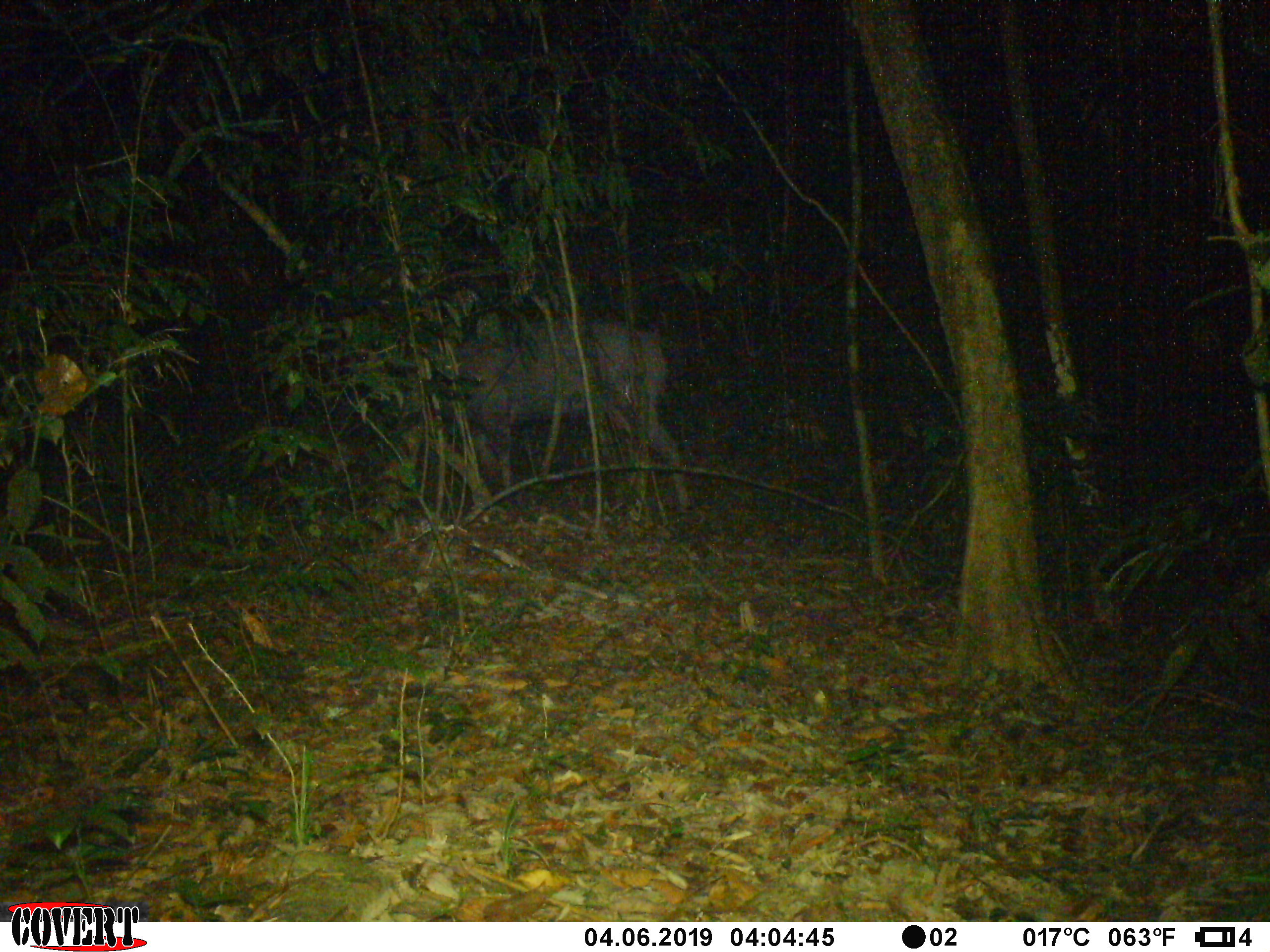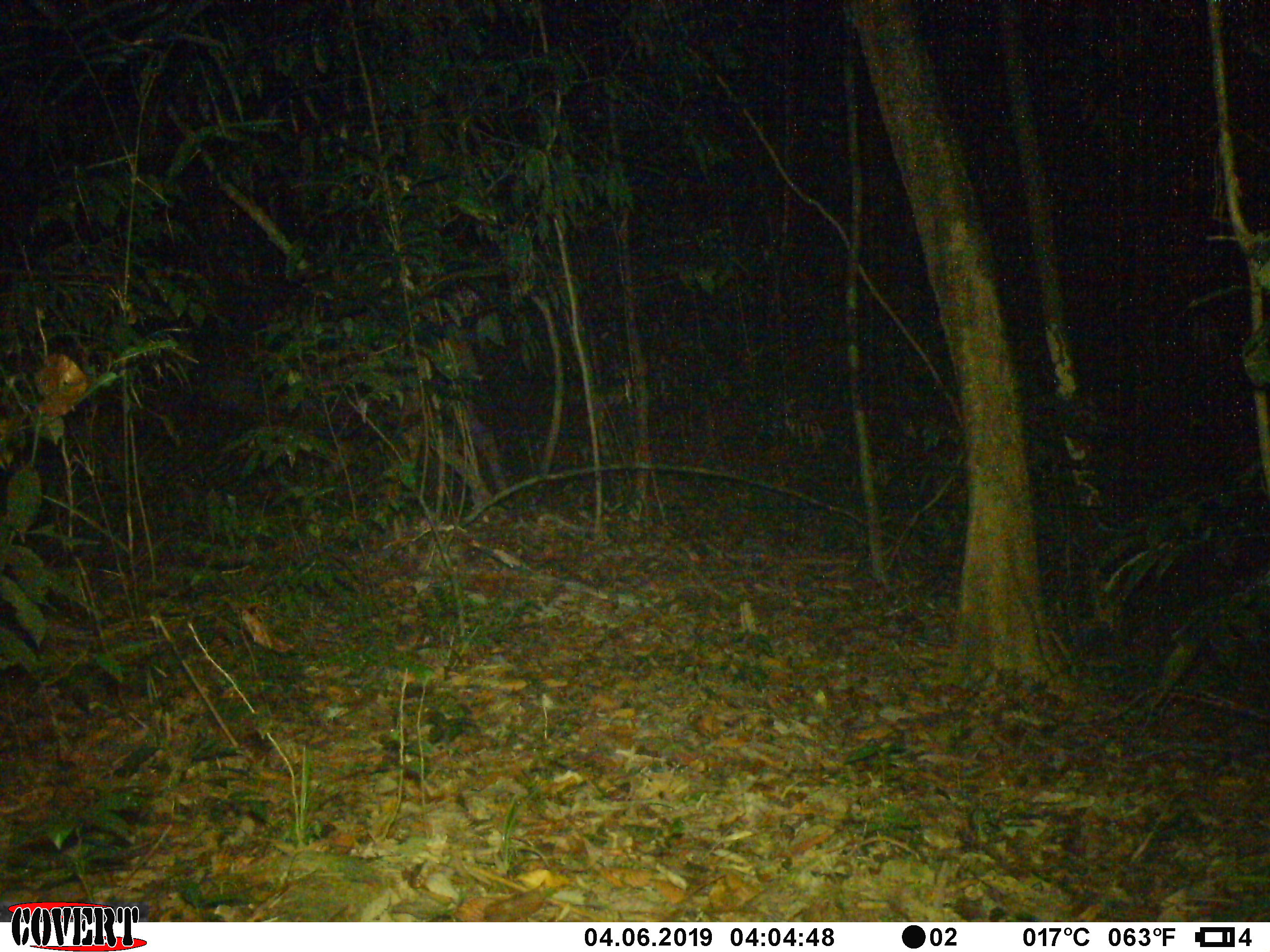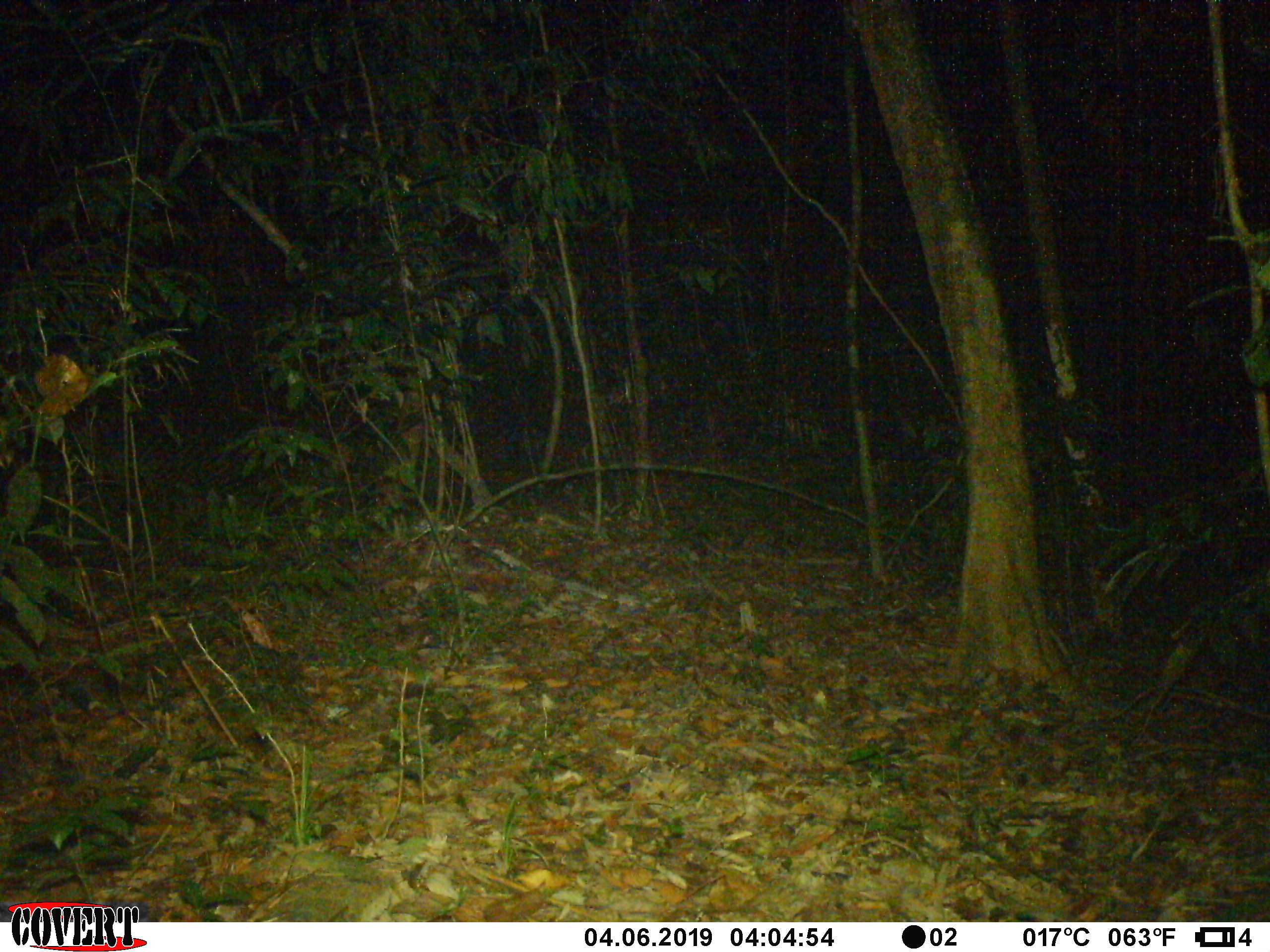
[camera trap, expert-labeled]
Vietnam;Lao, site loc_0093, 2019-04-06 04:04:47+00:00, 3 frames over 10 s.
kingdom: Animalia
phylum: Chordata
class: Mammalia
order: Artiodactyla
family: Cervidae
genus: Rusa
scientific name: Rusa unicolor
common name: sambar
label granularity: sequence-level